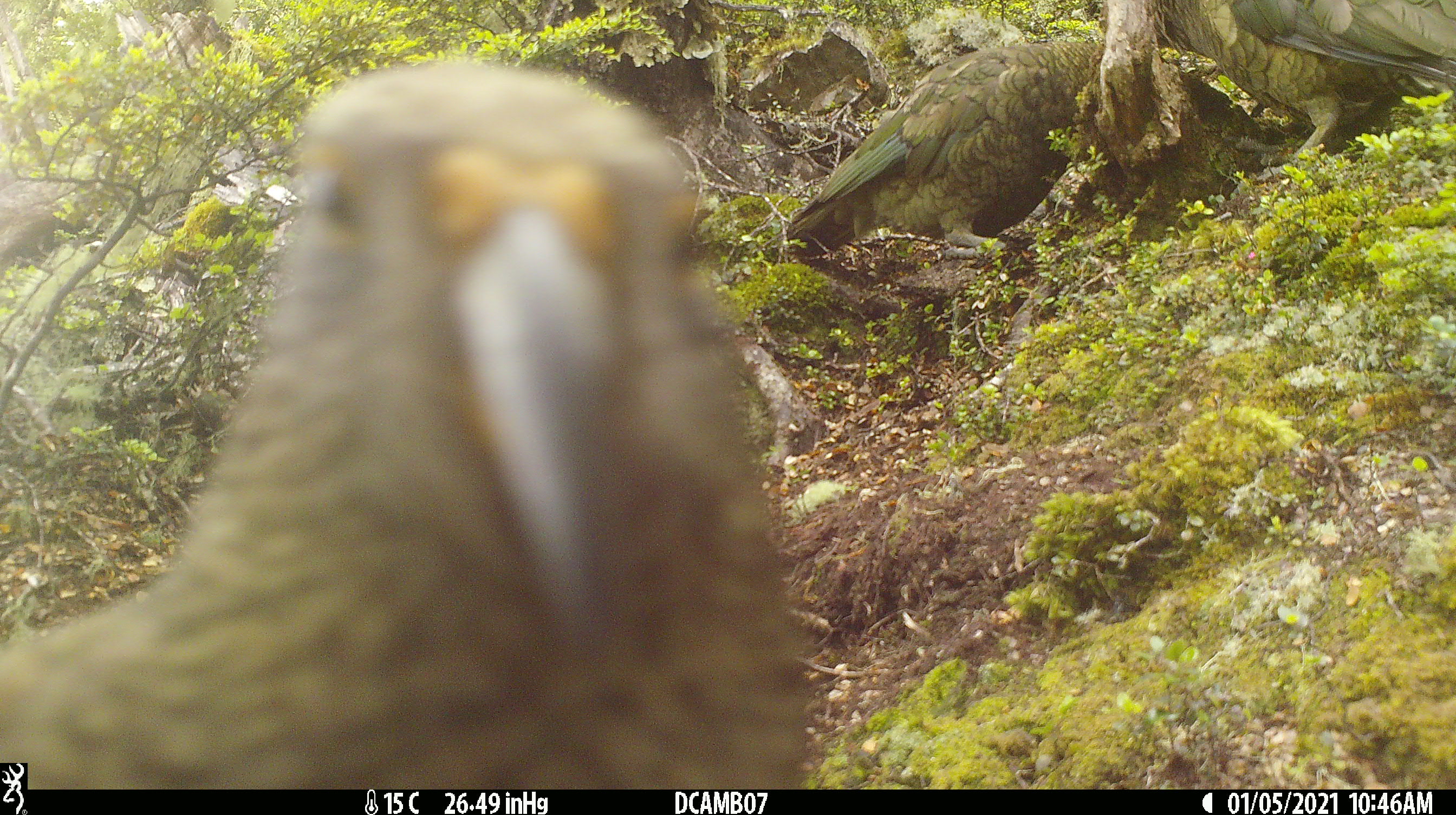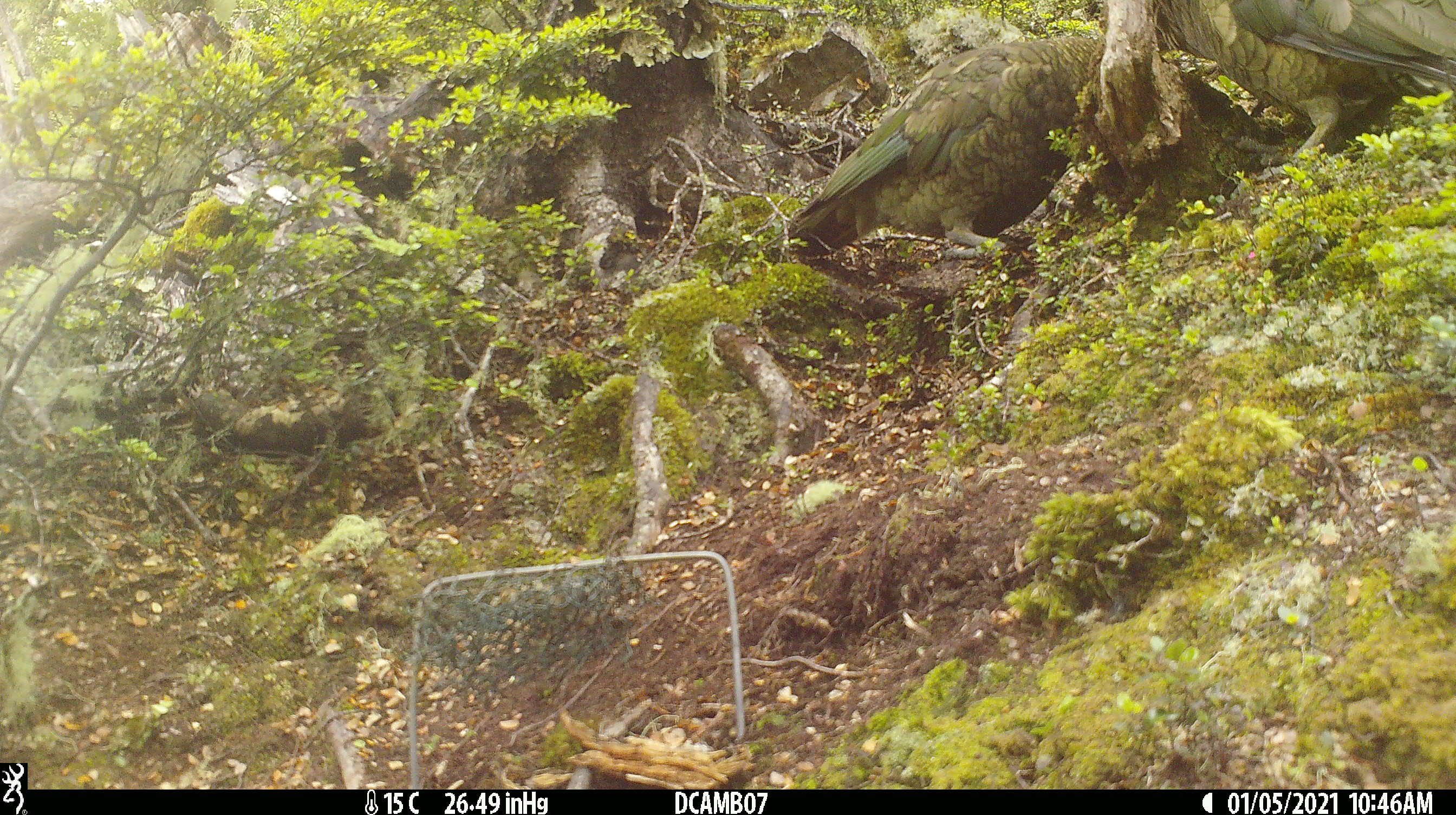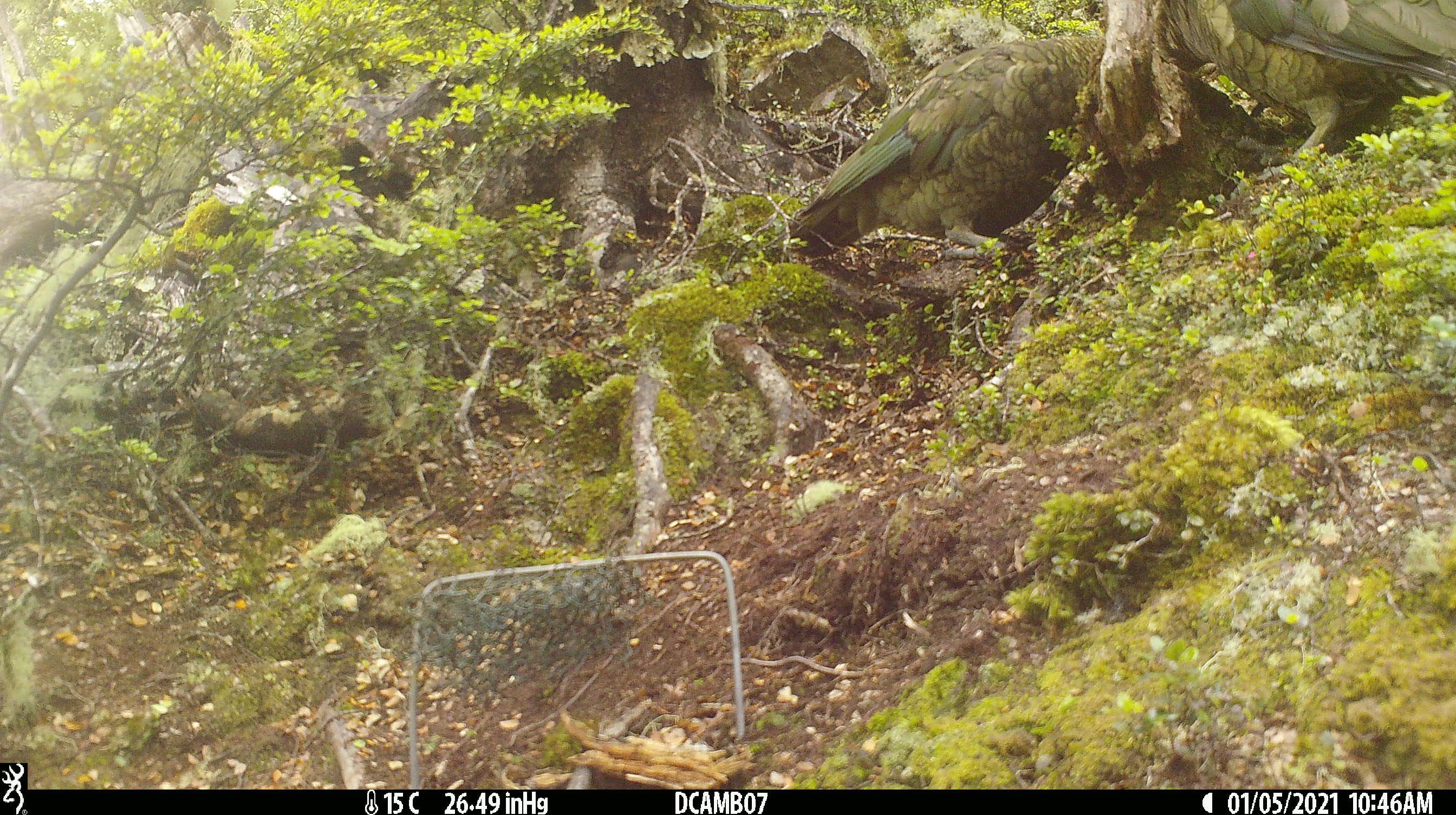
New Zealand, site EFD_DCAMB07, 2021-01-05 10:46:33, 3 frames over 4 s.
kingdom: Animalia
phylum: Chordata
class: Aves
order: Psittaciformes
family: Strigopidae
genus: Nestor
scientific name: Nestor notabilis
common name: kea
Kea (Nestor notabilis).